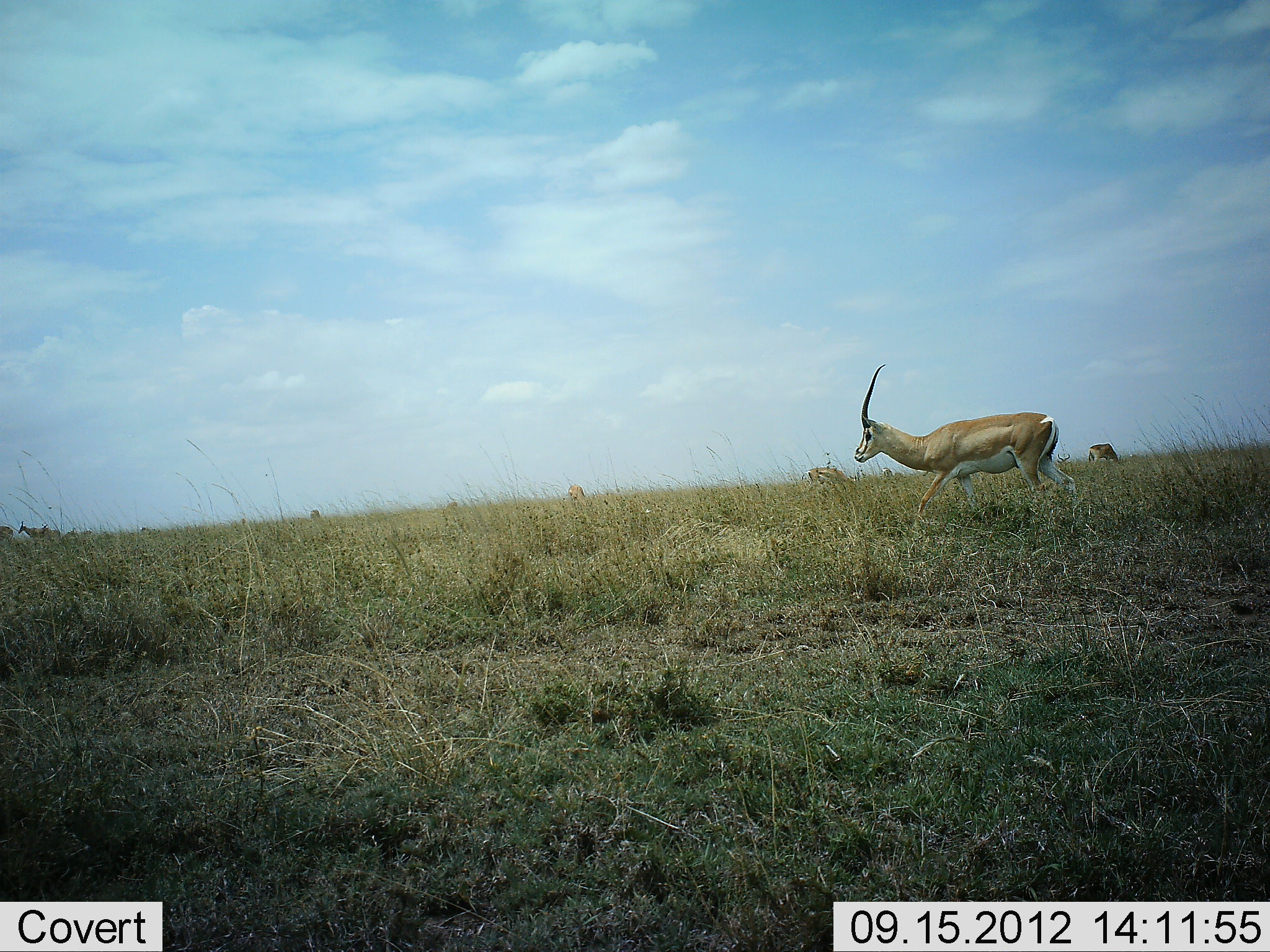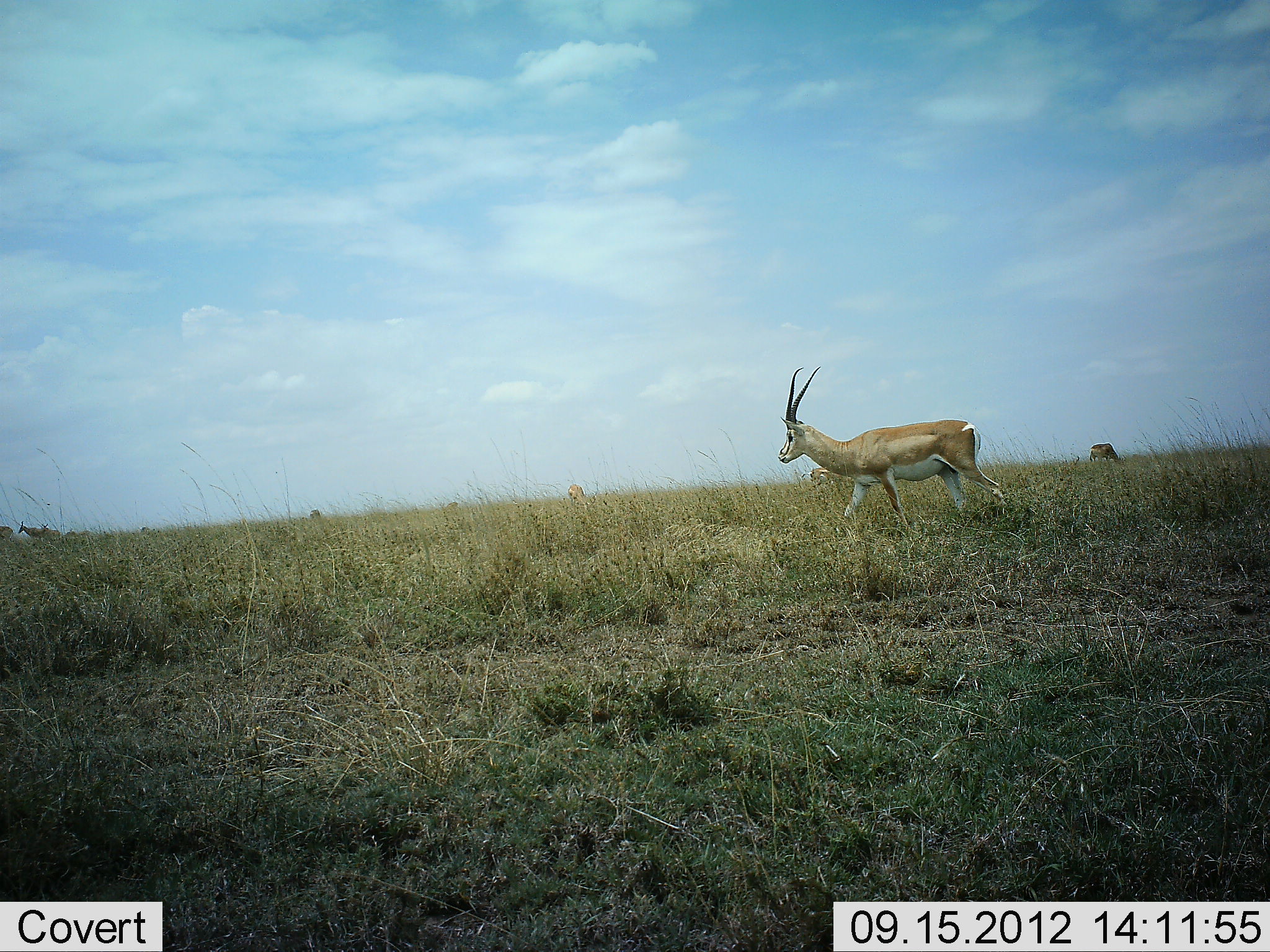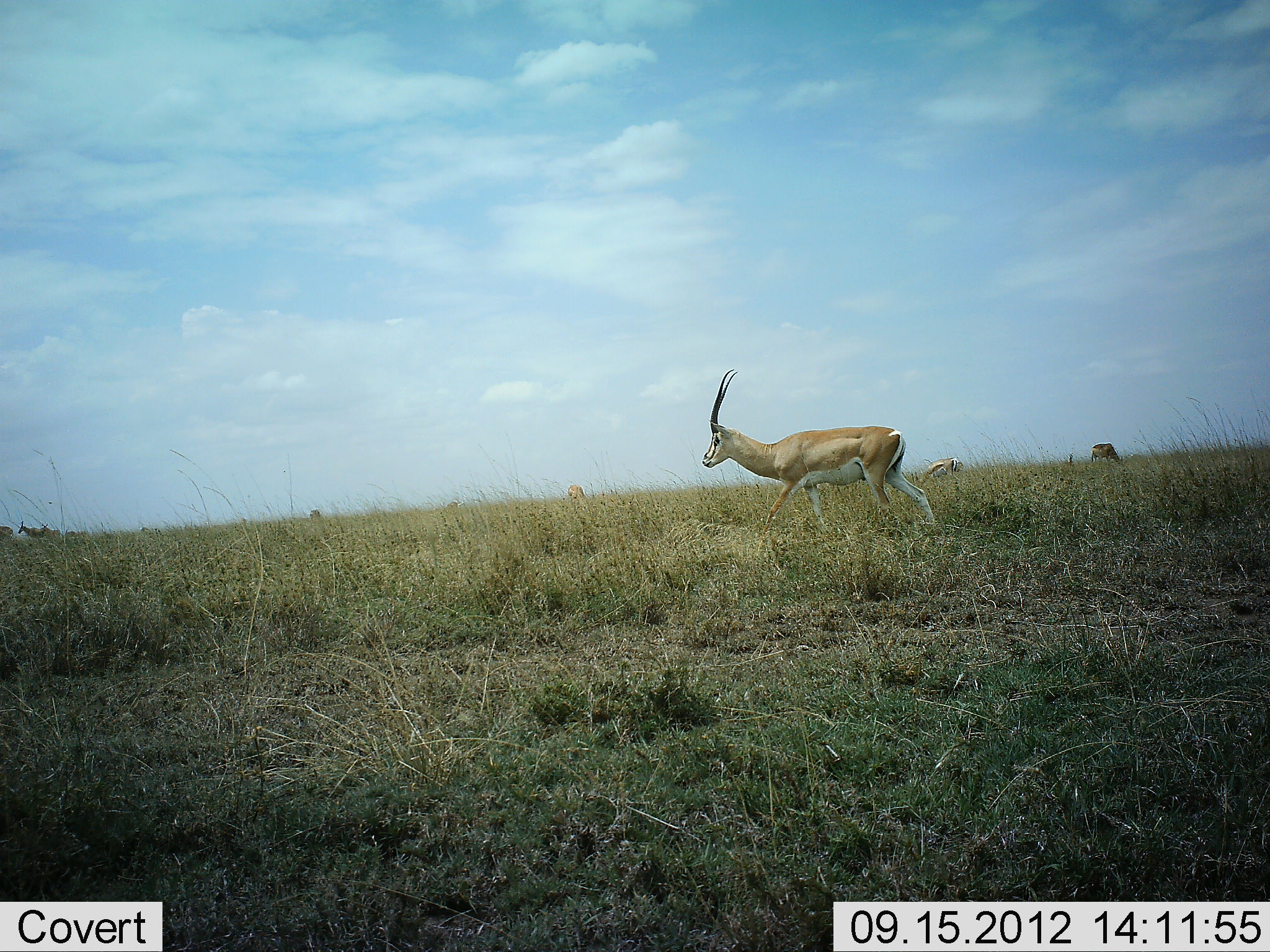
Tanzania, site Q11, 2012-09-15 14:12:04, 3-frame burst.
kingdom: Animalia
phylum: Chordata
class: Mammalia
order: Artiodactyla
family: Bovidae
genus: Nanger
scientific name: Nanger granti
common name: grant's gazelle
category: gazellegrants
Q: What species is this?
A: Gazellegrants (grant's gazelle) (Nanger granti).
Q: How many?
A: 5.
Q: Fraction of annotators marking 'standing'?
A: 40%.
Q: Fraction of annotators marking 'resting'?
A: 0%.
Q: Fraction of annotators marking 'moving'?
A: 90%.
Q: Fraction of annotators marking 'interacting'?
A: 0%.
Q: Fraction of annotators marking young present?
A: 0%.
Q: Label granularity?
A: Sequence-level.